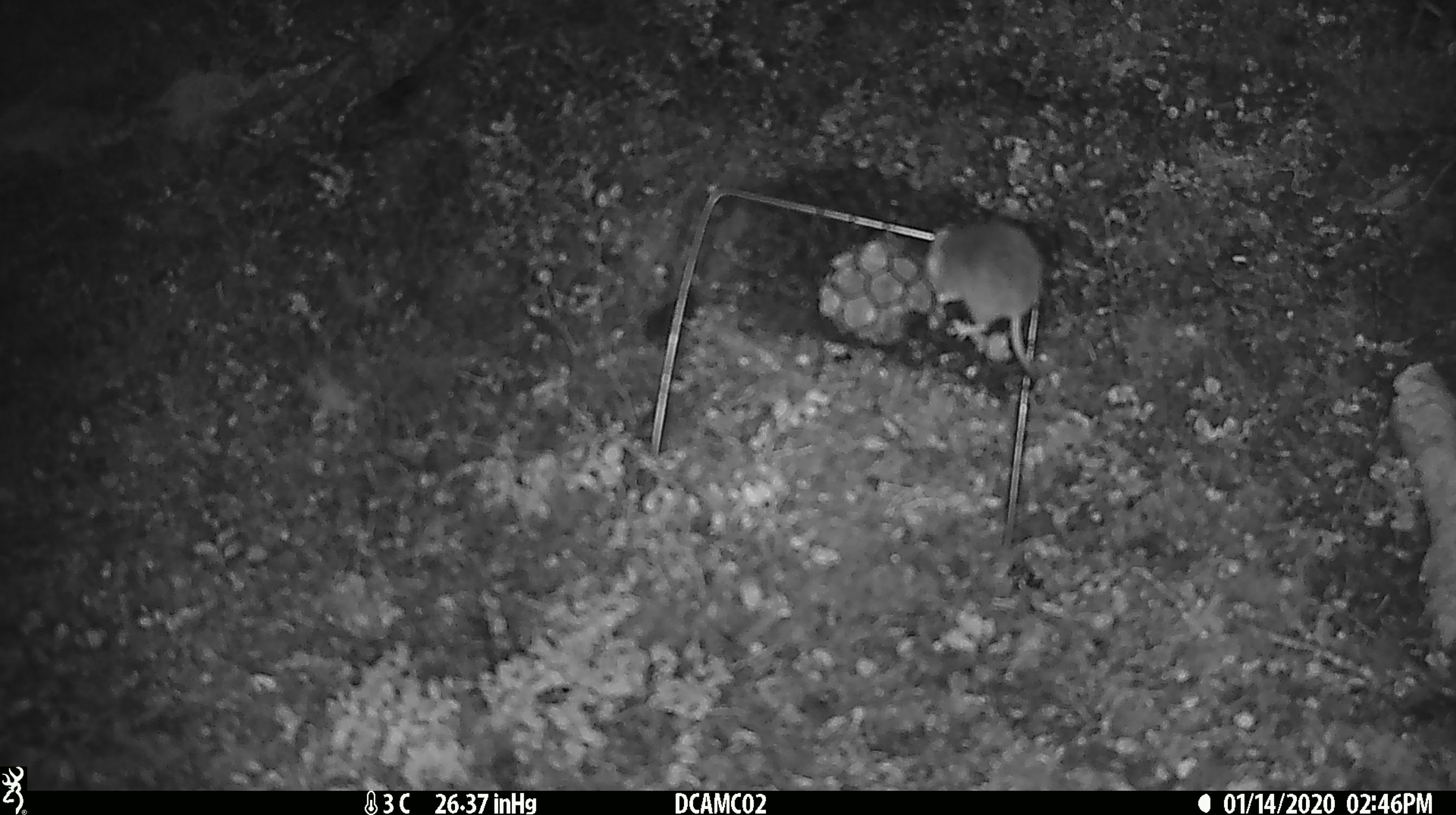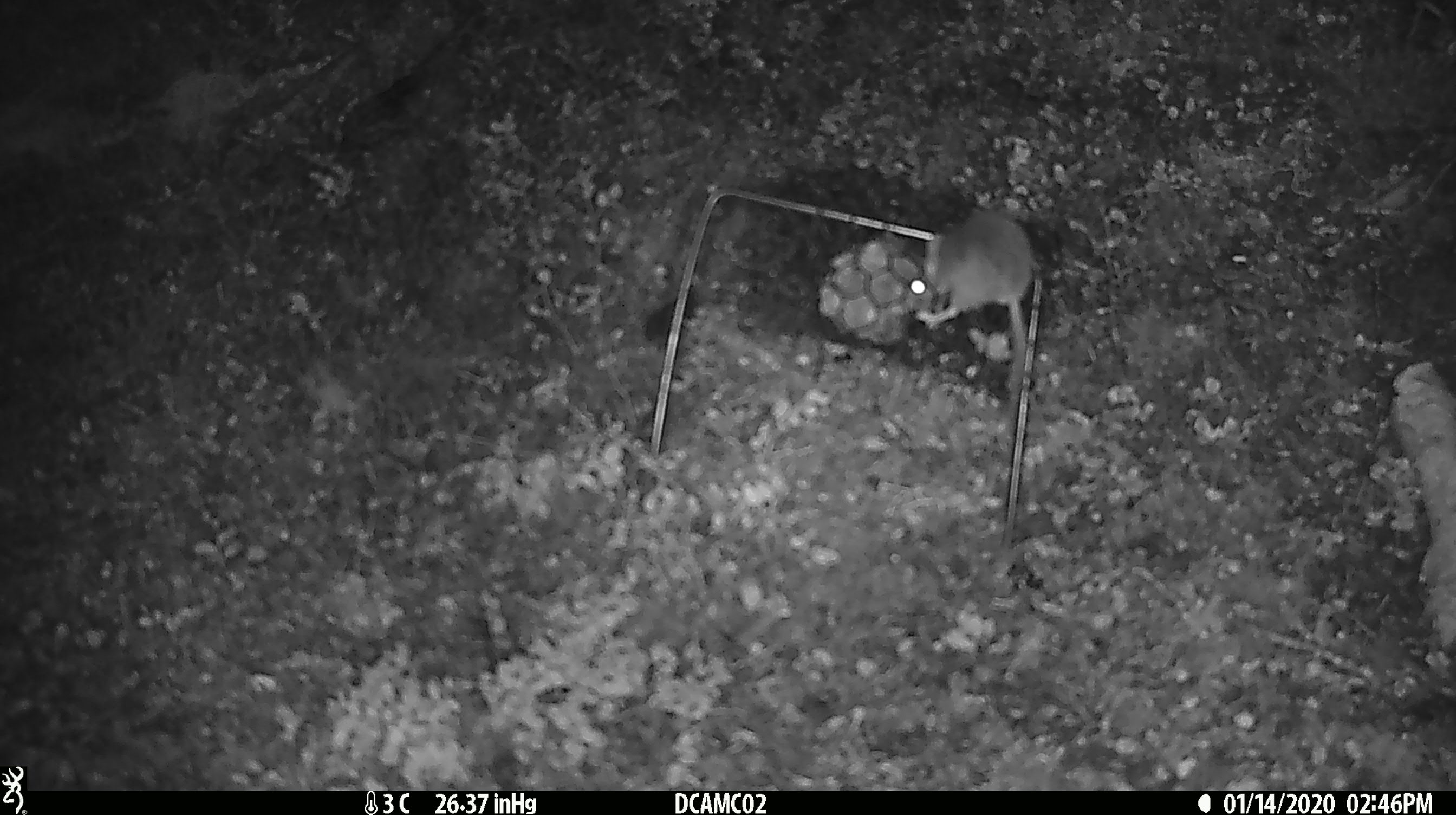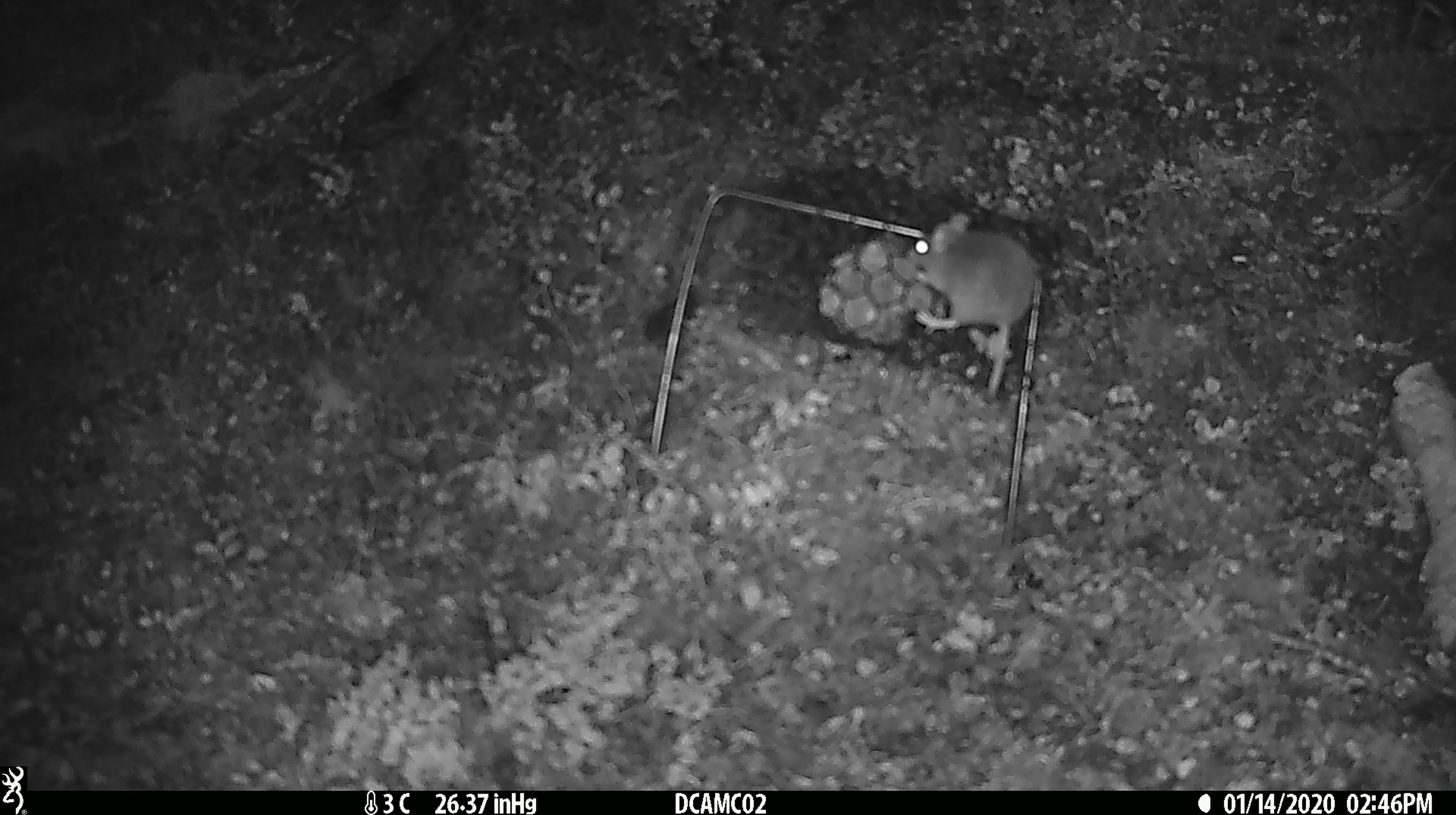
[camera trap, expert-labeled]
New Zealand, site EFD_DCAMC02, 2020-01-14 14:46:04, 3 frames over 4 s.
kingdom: Animalia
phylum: Chordata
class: Mammalia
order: Rodentia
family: Muridae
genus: Mus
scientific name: Mus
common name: mouse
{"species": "mouse (Mus)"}